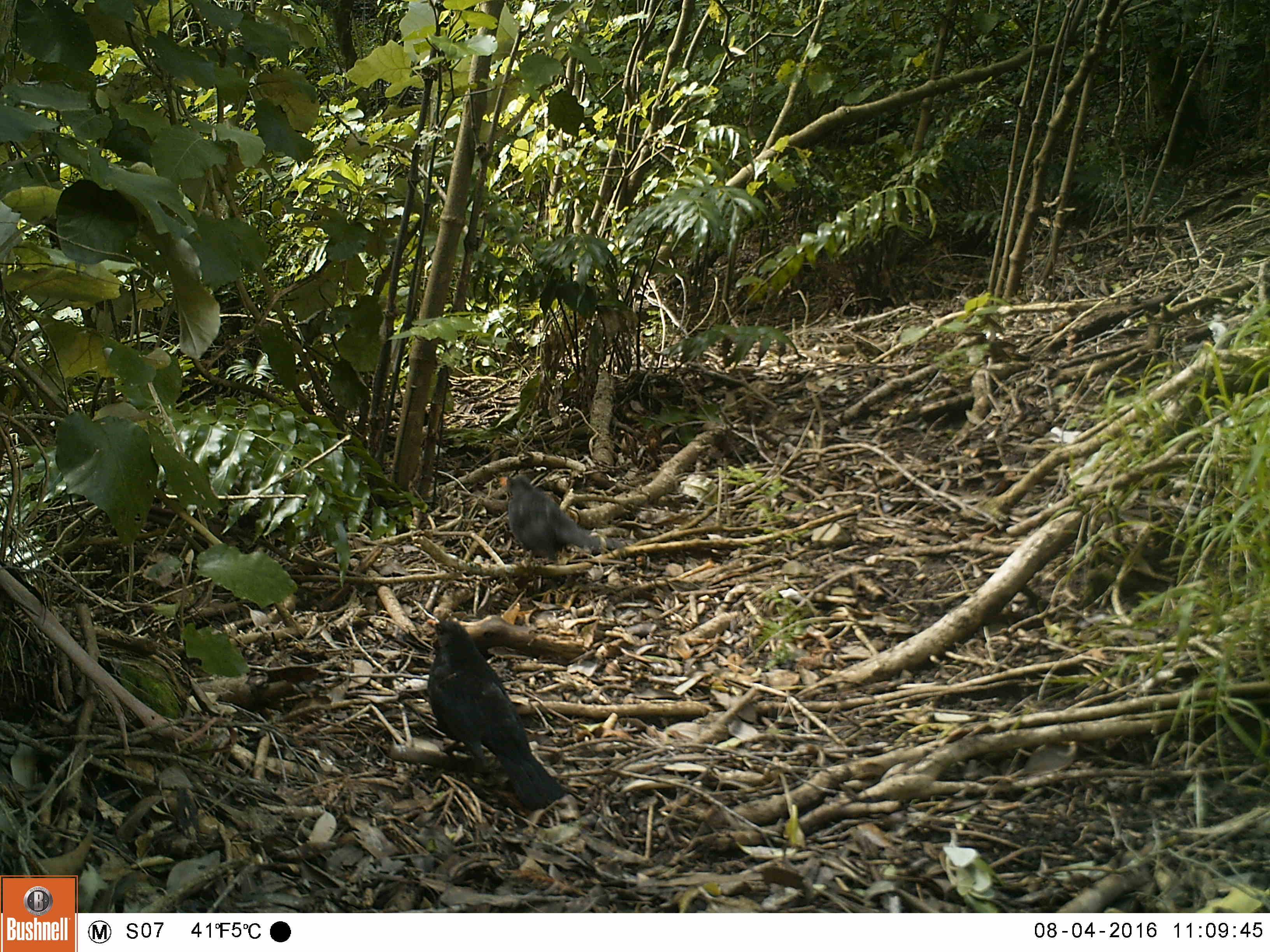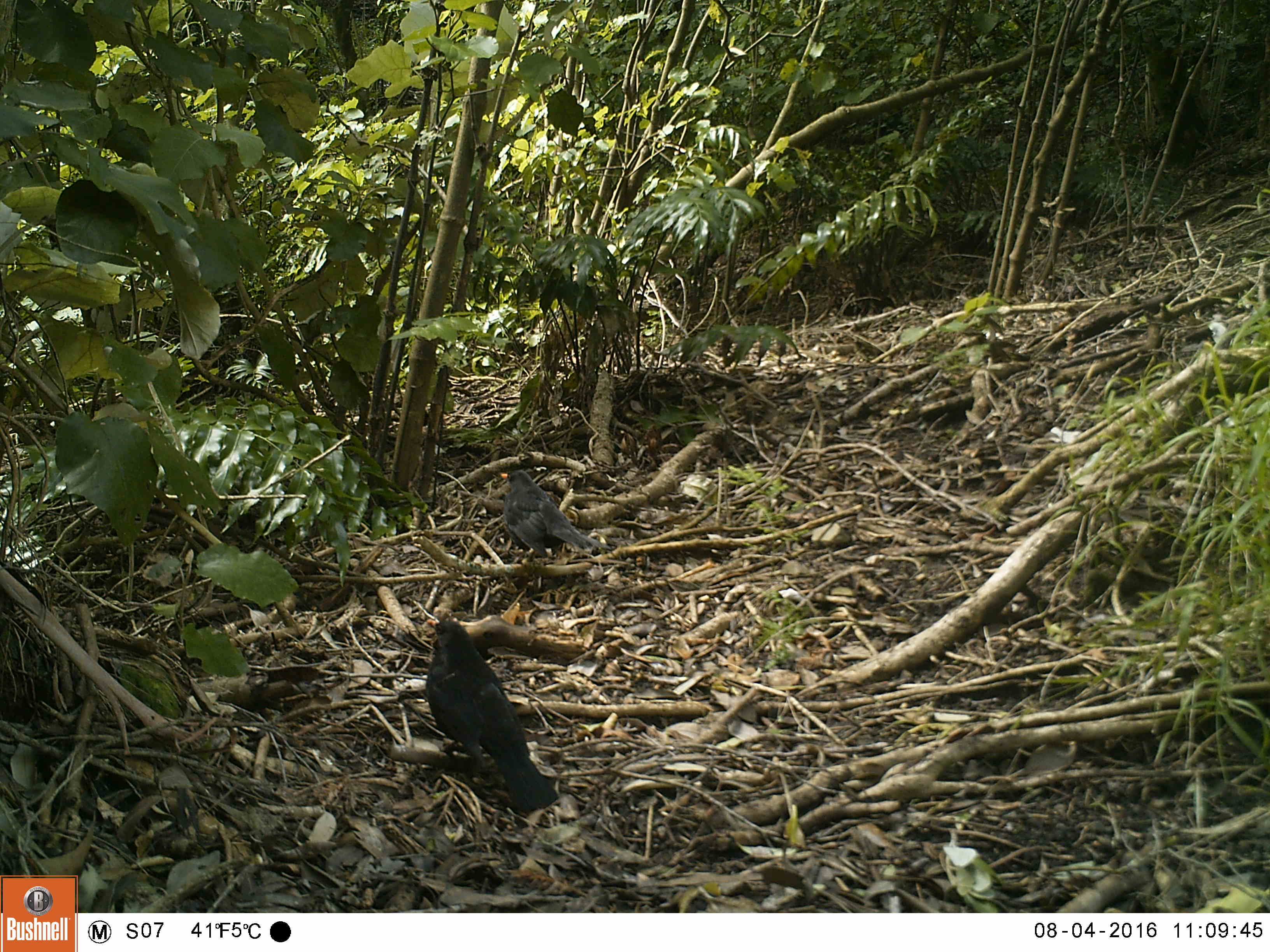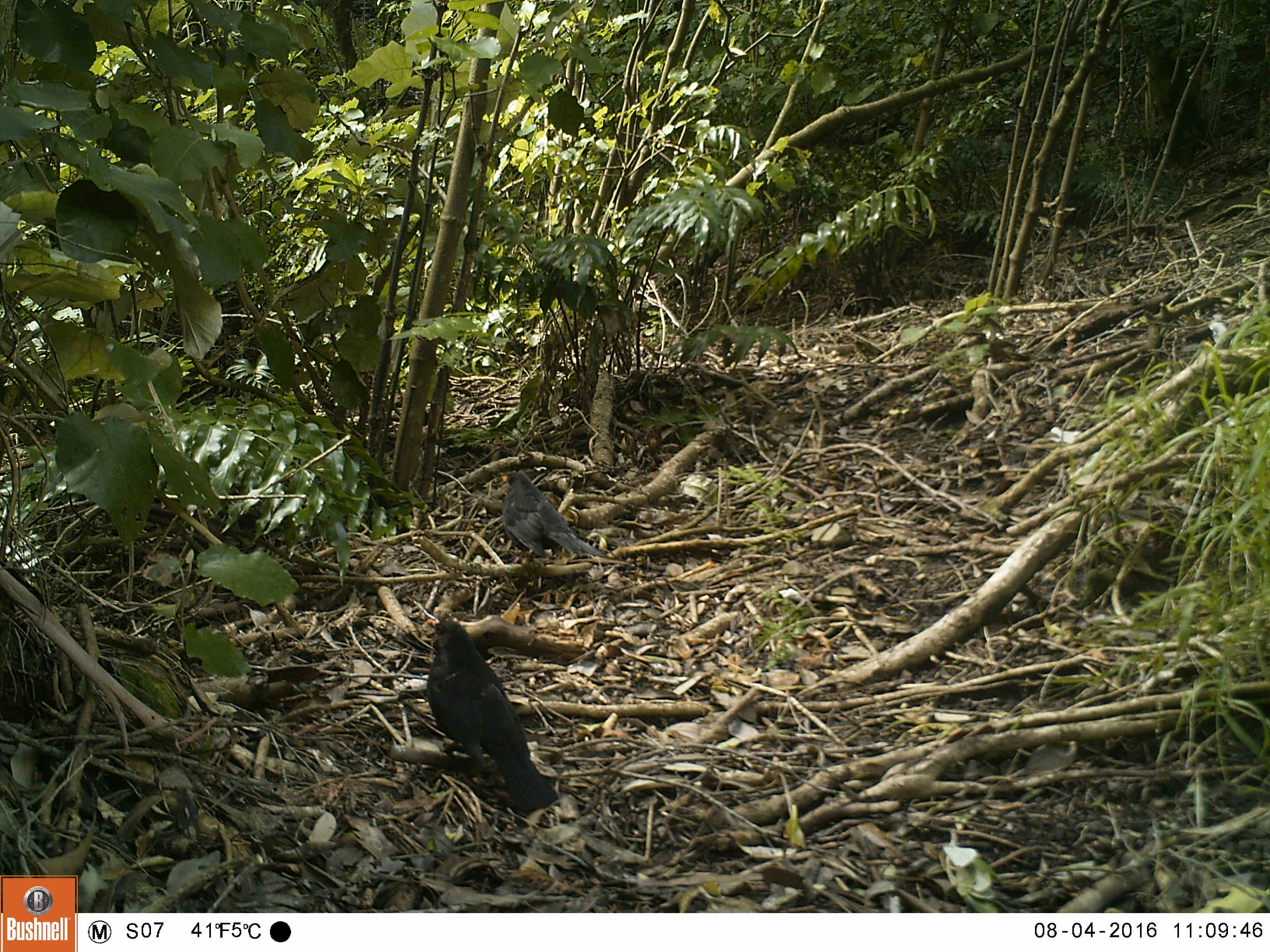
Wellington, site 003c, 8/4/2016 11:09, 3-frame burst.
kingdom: Animalia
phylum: Chordata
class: Aves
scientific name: Aves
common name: bird